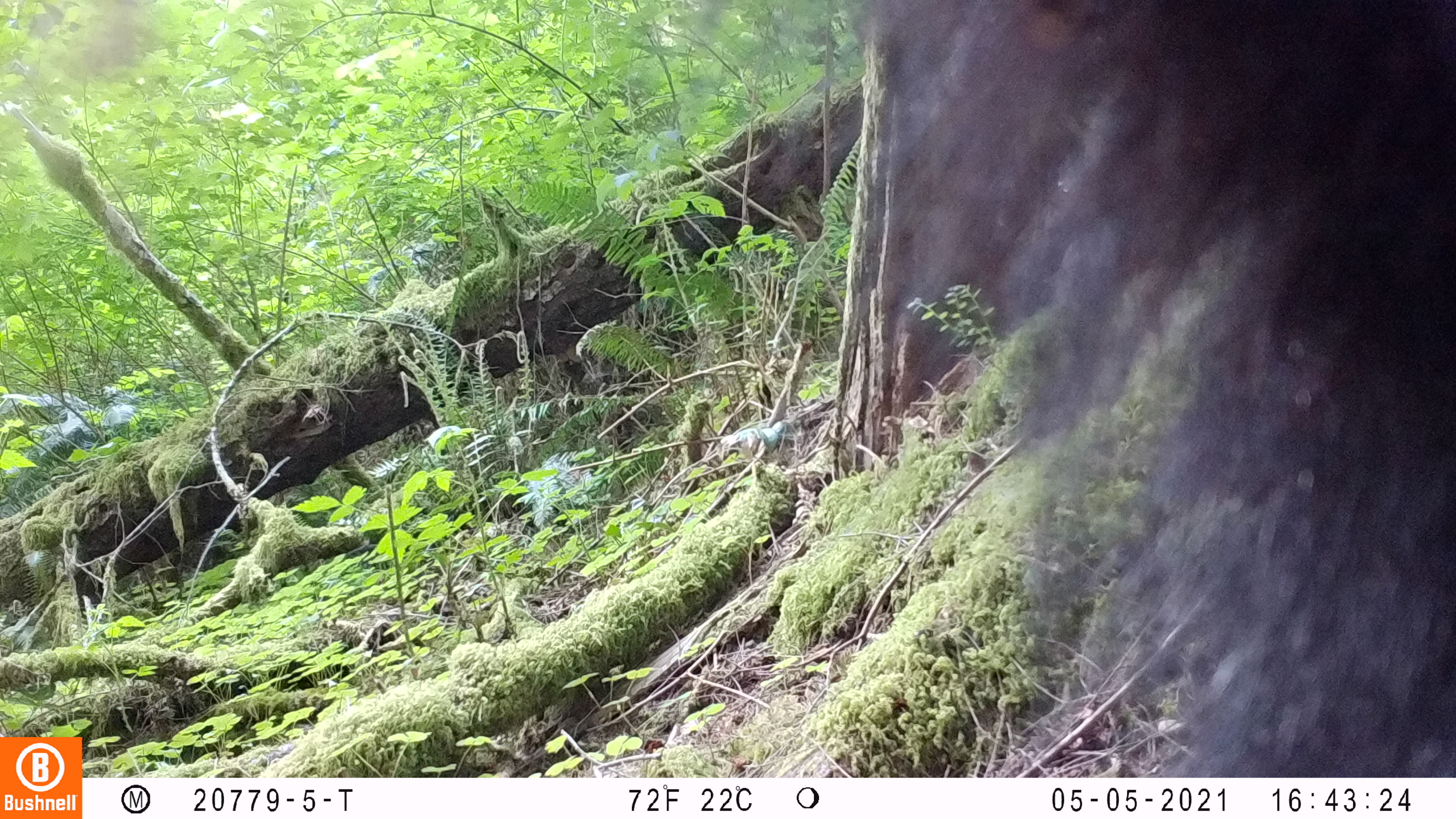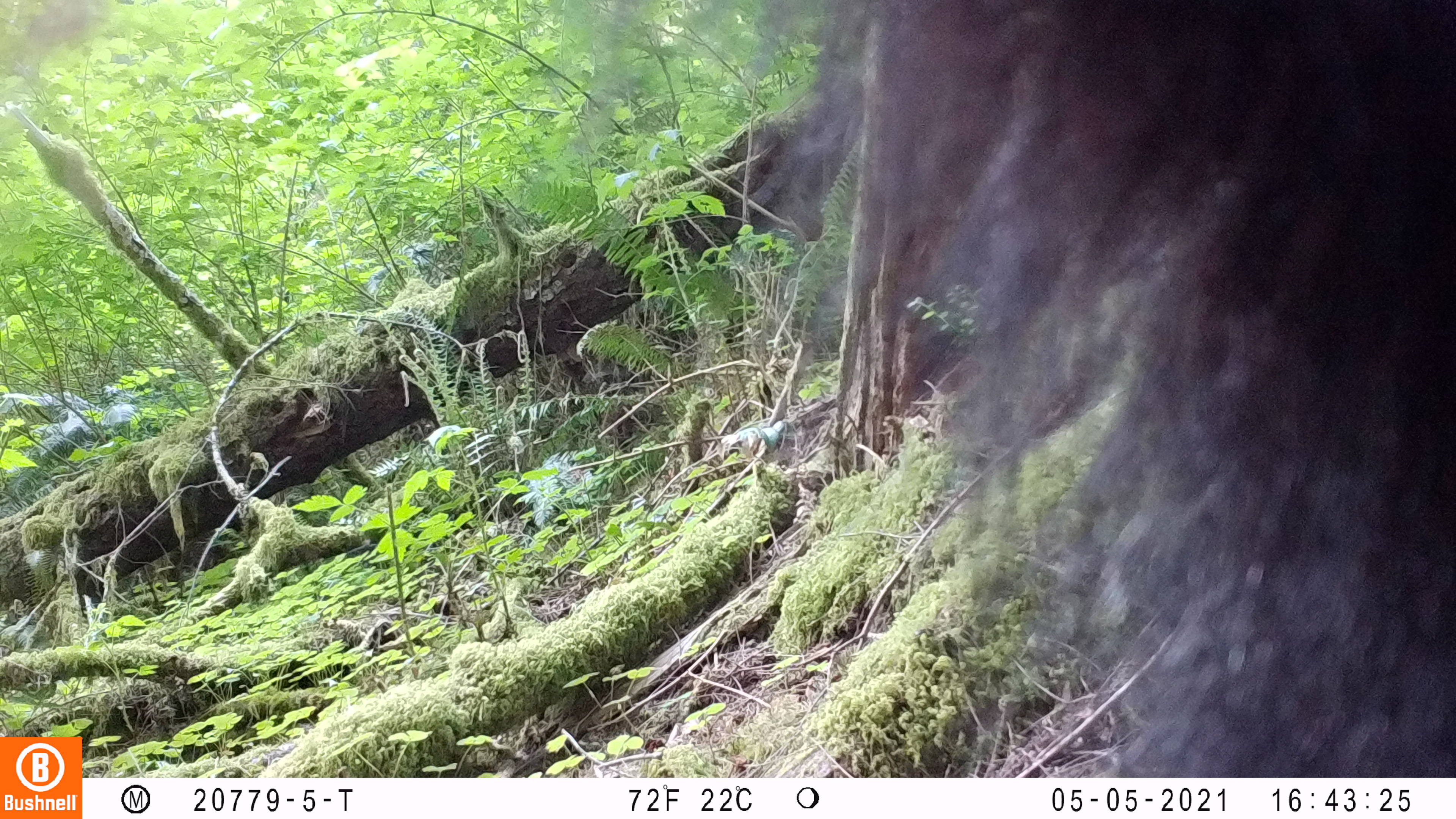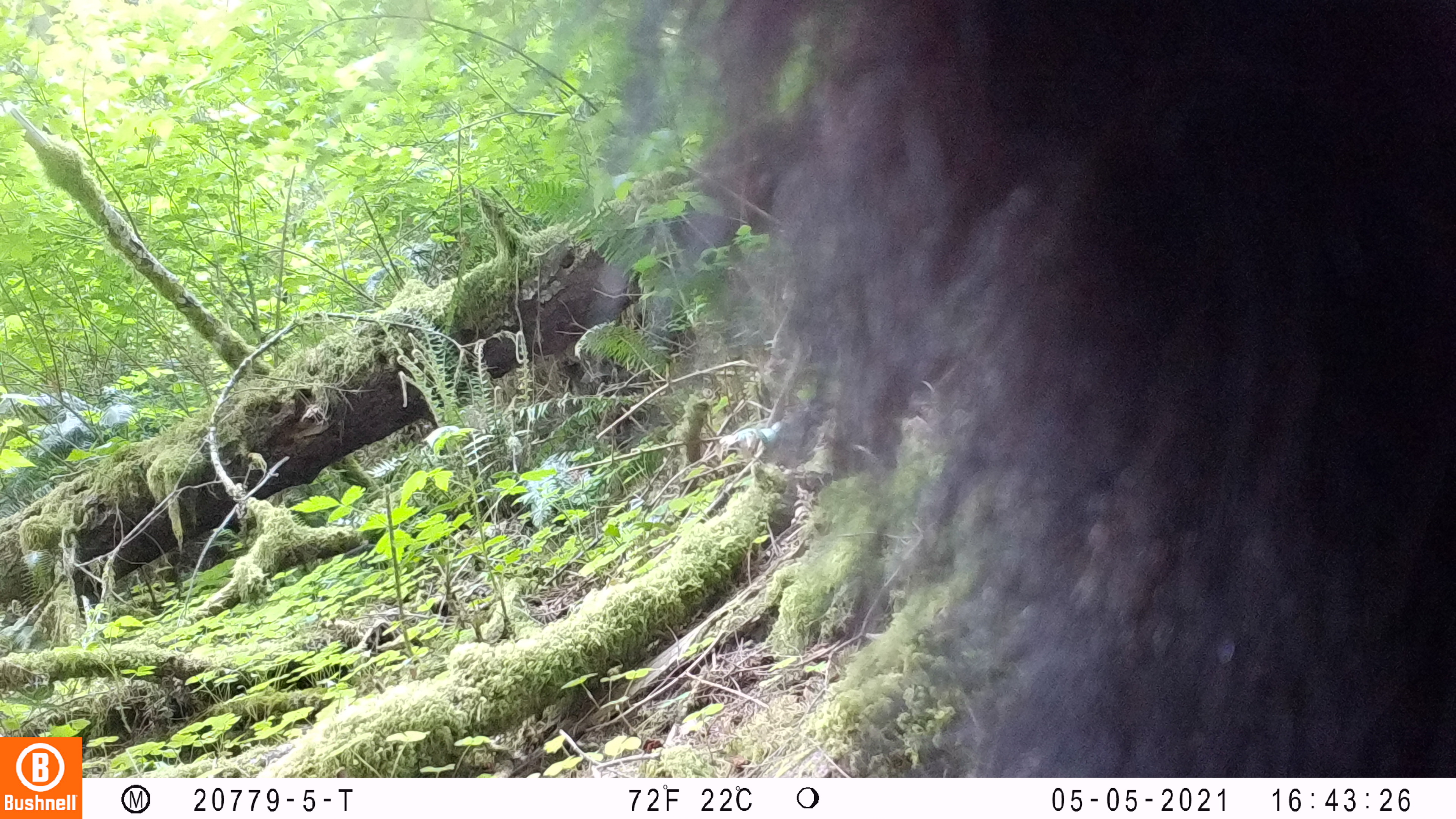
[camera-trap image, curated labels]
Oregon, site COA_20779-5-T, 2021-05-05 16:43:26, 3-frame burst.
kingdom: Animalia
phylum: Chordata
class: Mammalia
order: Carnivora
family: Ursidae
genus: Ursus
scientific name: Ursus americanus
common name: american black bear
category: black bear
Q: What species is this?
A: Black bear (american black bear) (Ursus americanus).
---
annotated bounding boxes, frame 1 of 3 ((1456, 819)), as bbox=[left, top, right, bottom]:
black bear: bbox=[836, 0, 1455, 776]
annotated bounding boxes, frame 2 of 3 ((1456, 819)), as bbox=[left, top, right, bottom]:
black bear: bbox=[813, 0, 1453, 777]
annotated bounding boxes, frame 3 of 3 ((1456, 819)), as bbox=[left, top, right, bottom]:
black bear: bbox=[586, 0, 1455, 778]